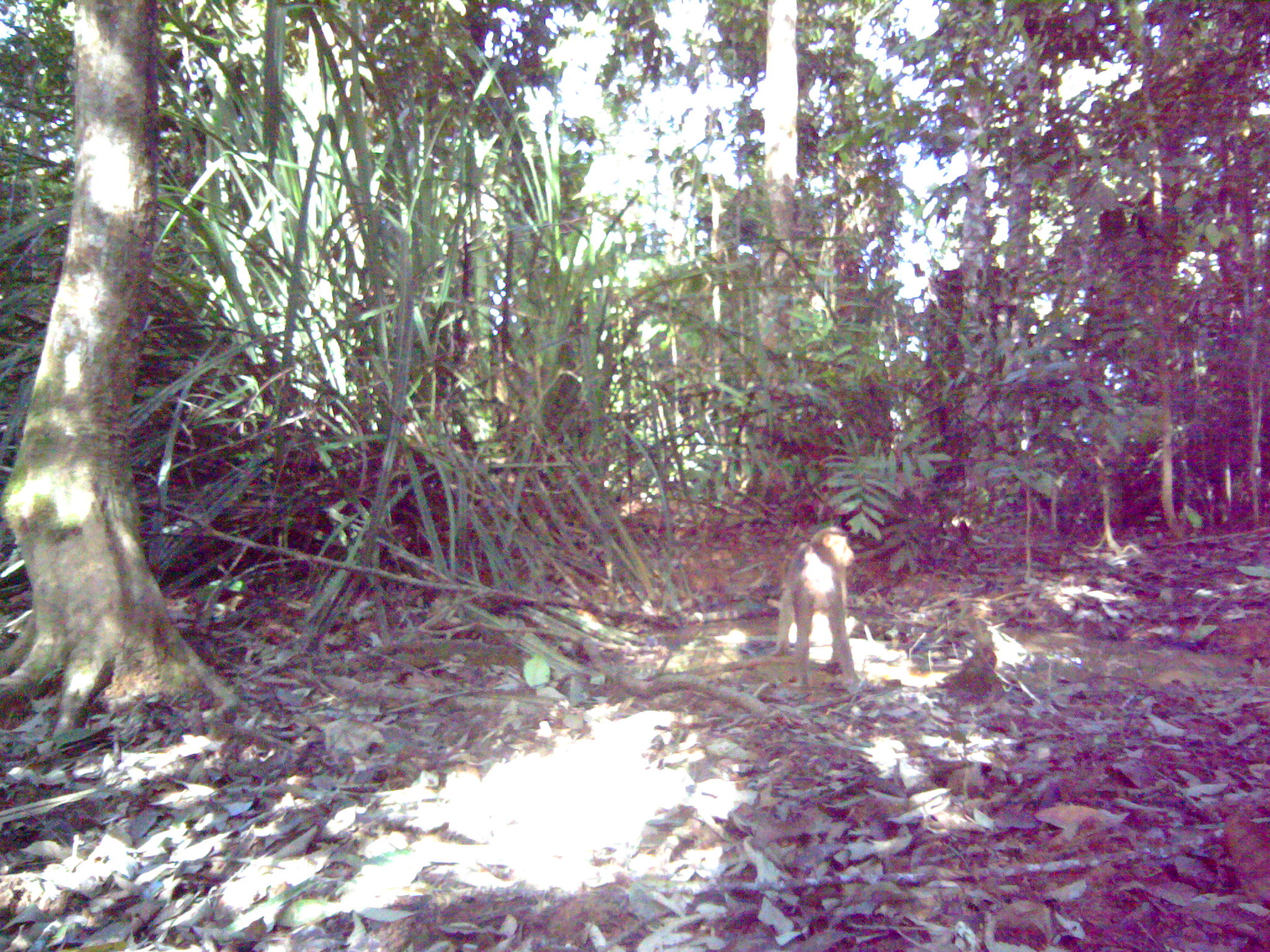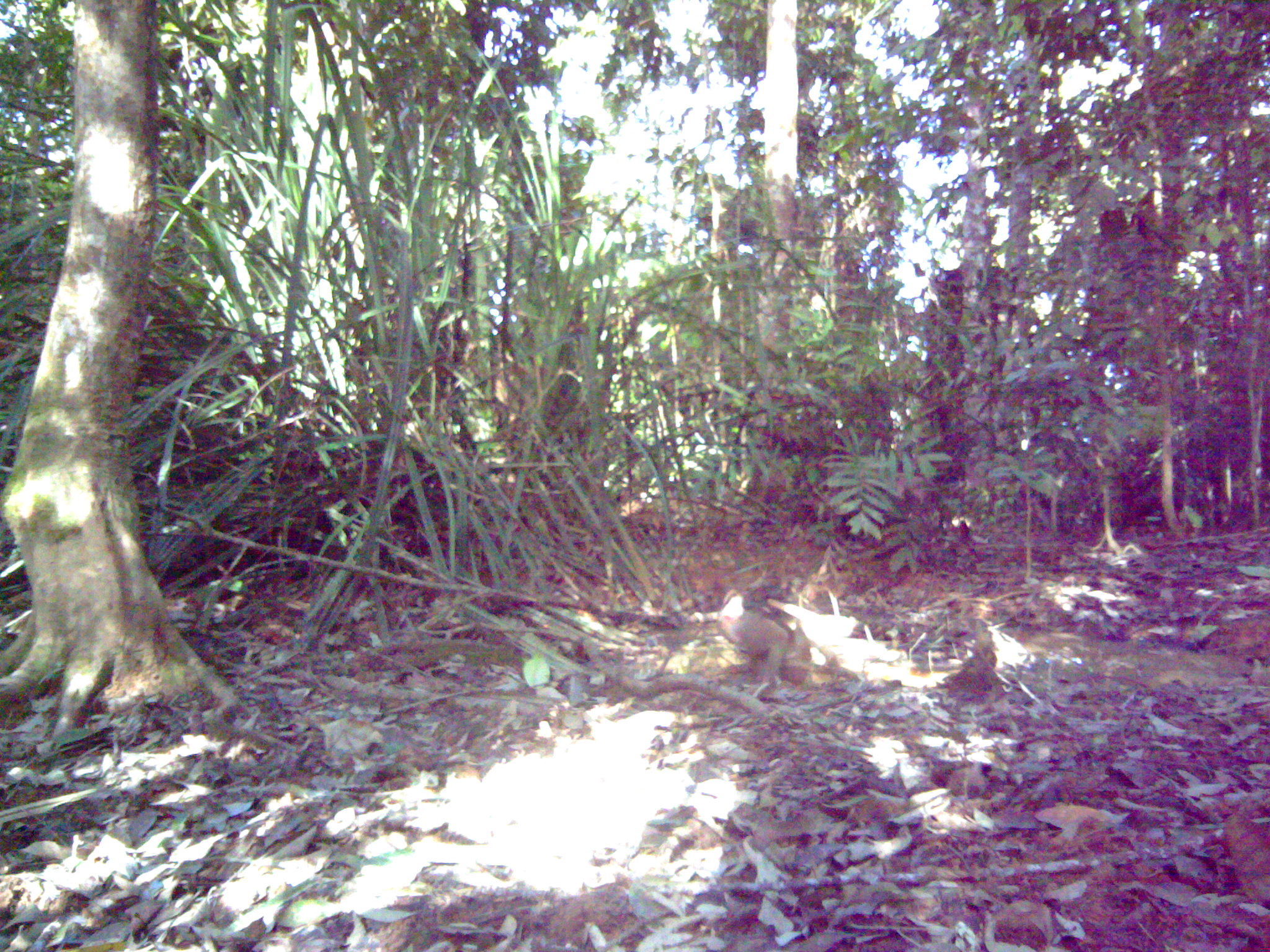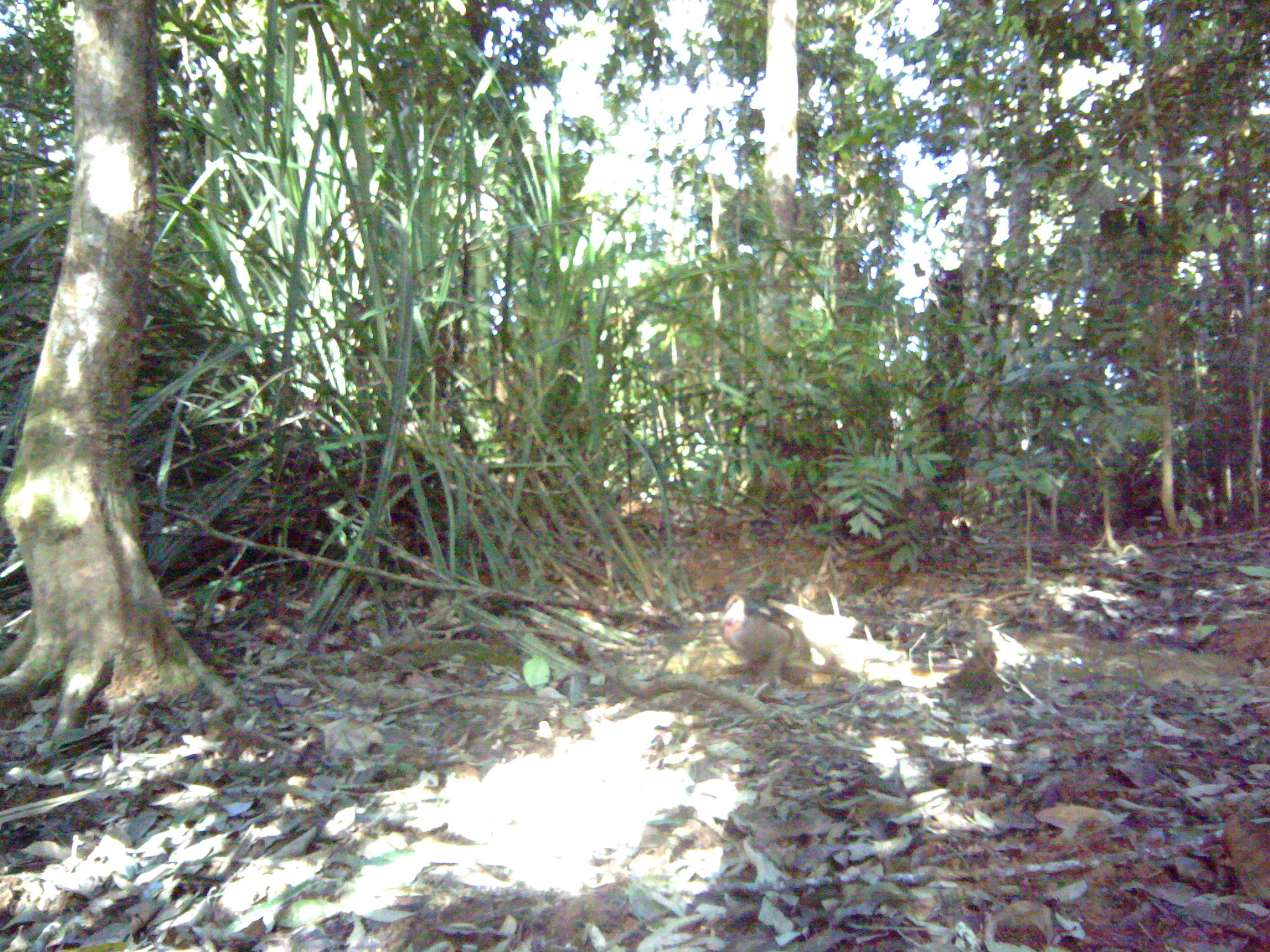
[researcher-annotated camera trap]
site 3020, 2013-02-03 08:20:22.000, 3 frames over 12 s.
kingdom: Animalia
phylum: Chordata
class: Mammalia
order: Primates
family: Cercopithecidae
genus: Macaca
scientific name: Macaca nemestrina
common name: southern pig-tailed macaque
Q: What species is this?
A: Macaca nemestrina (southern pig-tailed macaque).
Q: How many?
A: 1.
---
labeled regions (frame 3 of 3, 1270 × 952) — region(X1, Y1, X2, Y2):
macaca nemestrina: region(723, 594, 812, 688)